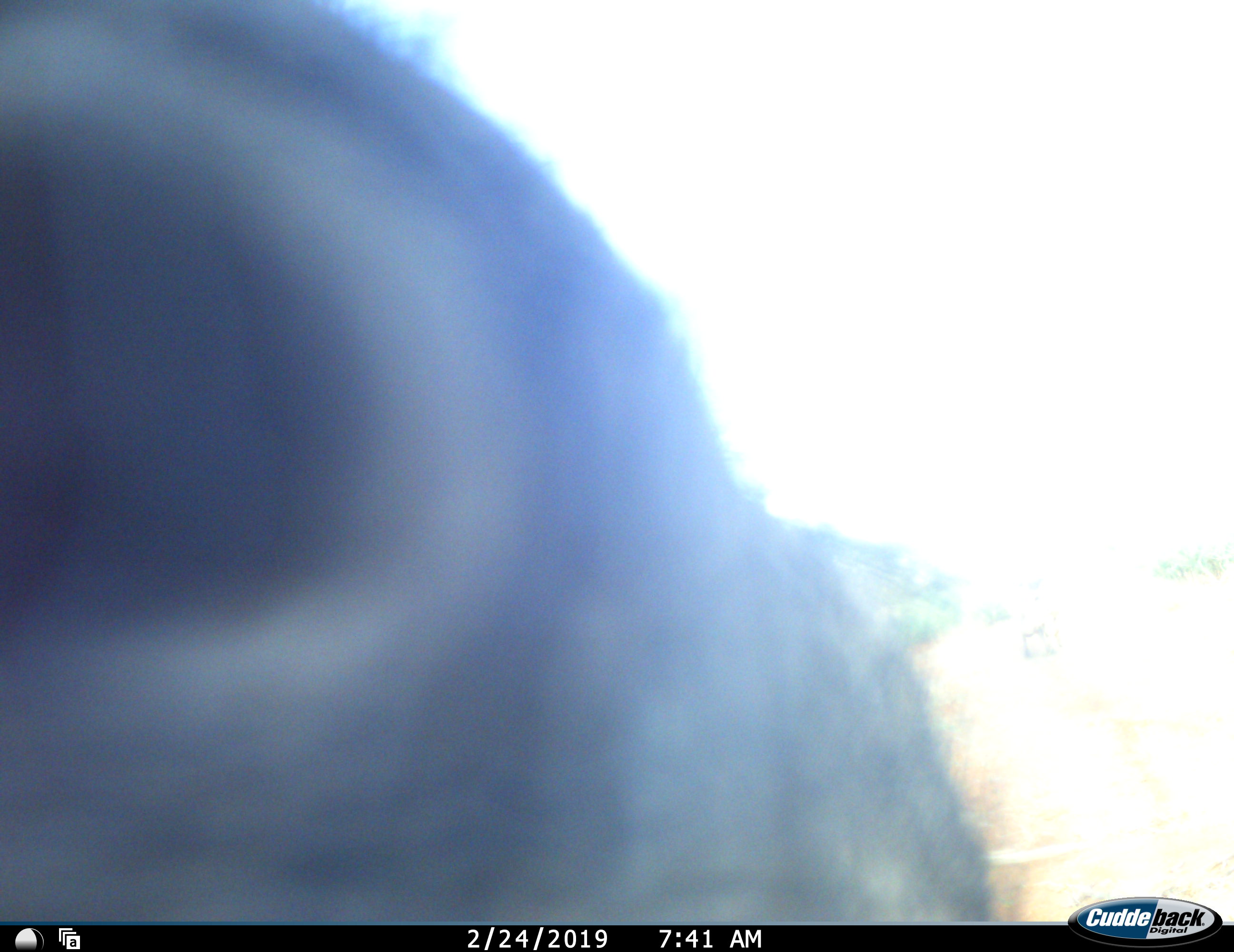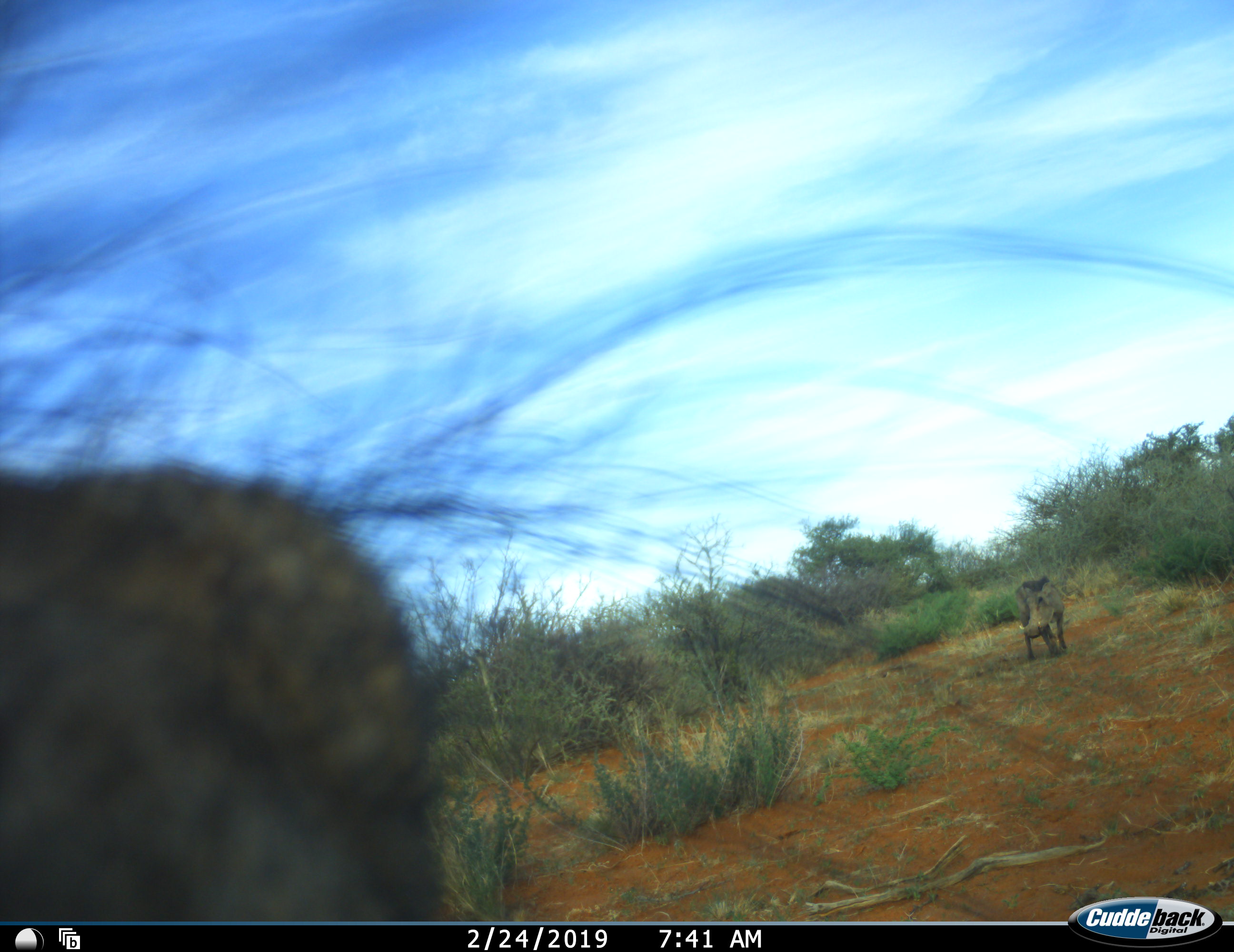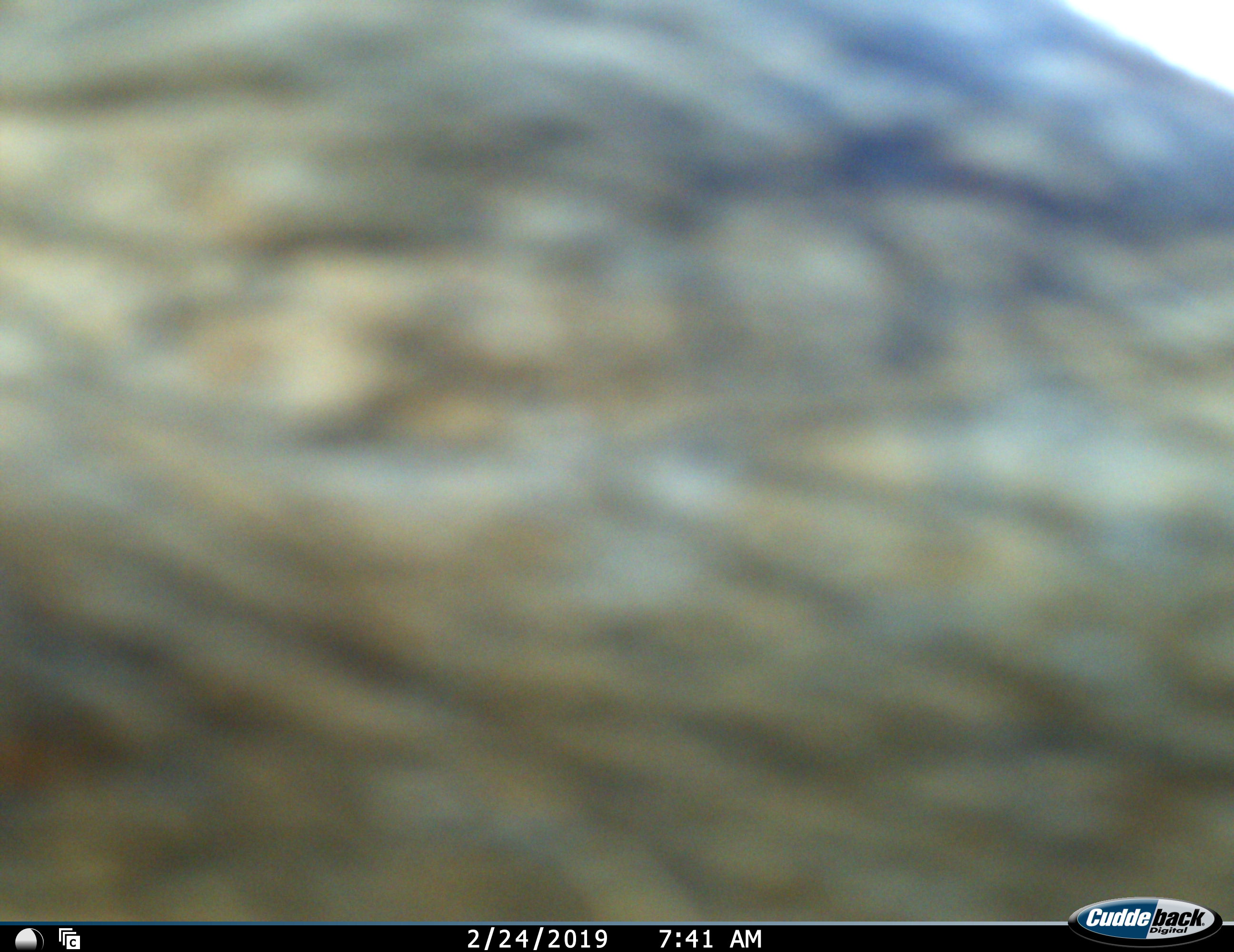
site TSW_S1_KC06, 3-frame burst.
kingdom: Animalia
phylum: Chordata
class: Mammalia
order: Artiodactyla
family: Suidae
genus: Phacochoerus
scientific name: Phacochoerus africanus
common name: warthog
Warthog (Phacochoerus africanus), count 2. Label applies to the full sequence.